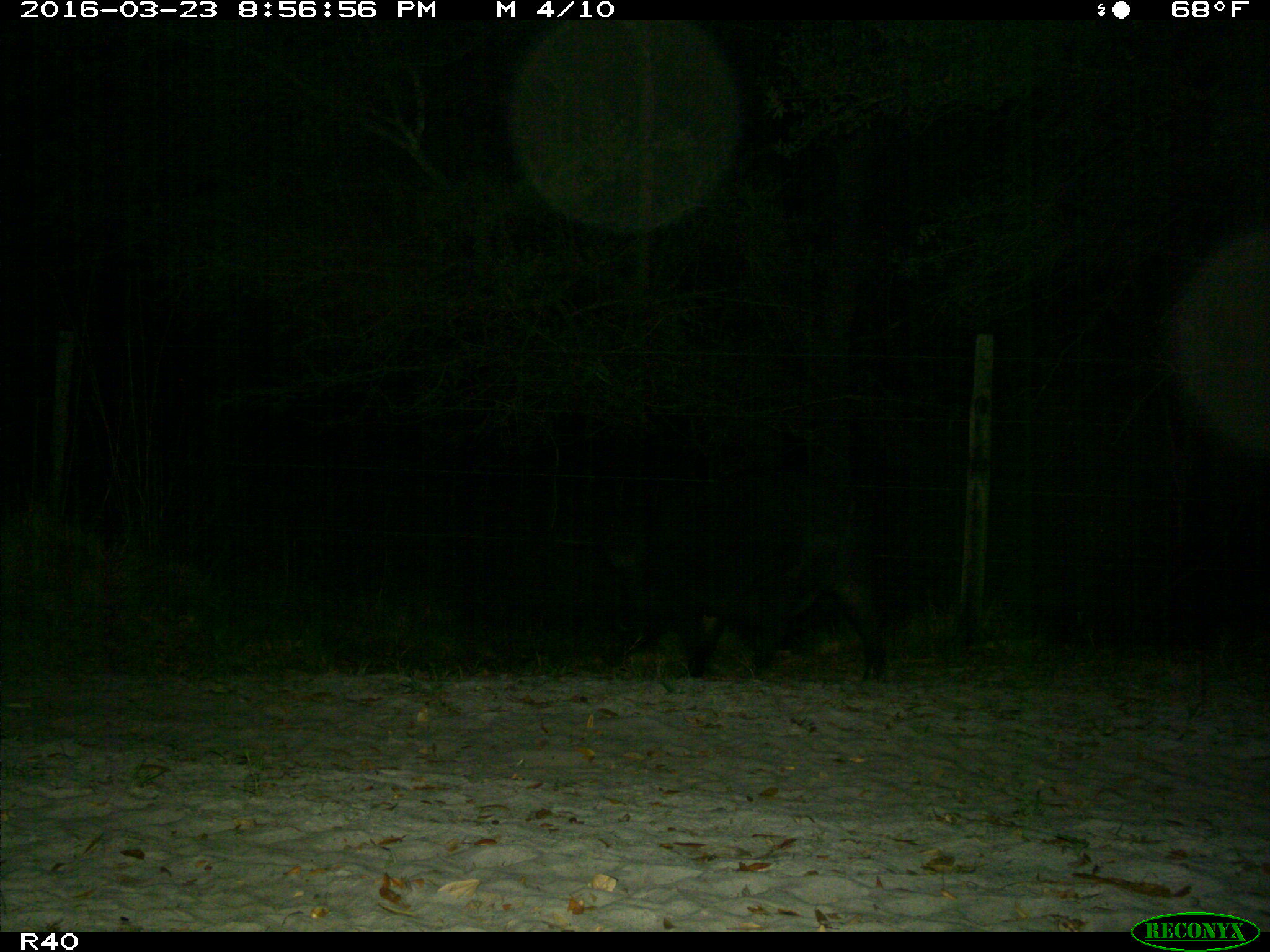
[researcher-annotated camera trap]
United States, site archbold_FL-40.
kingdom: Animalia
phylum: Chordata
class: Mammalia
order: Artiodactyla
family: Suidae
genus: Sus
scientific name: Sus scrofa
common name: wild boar